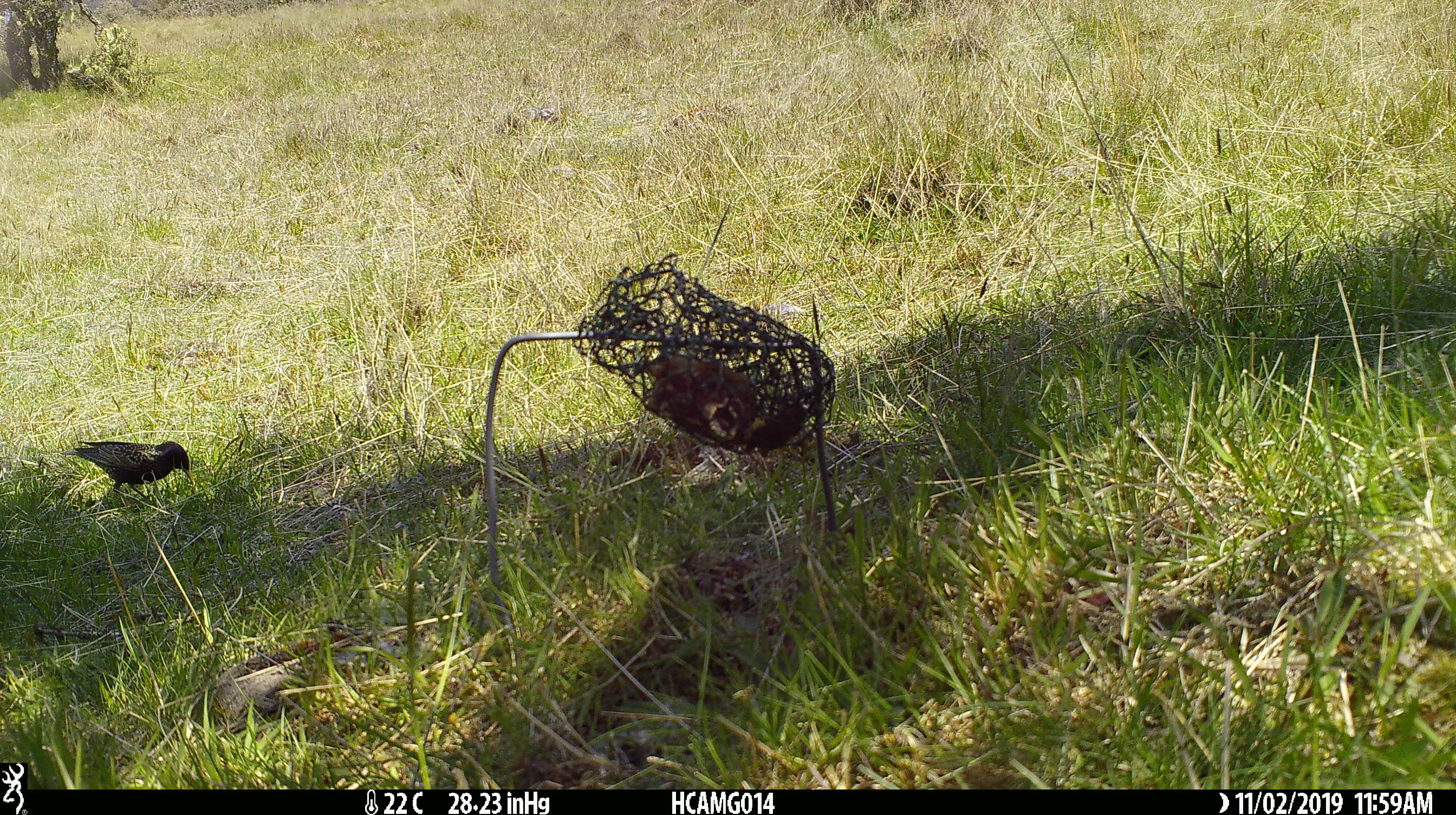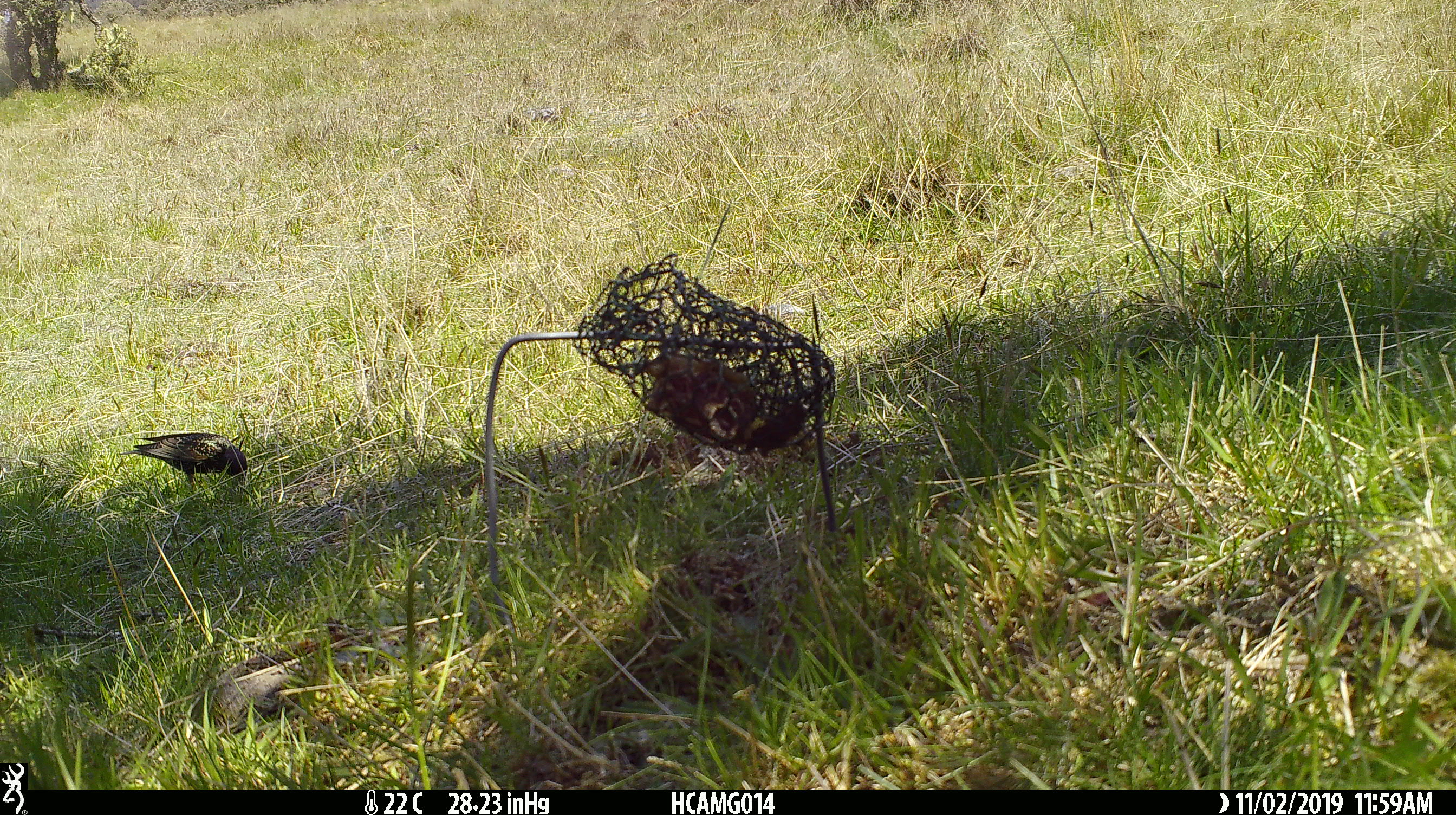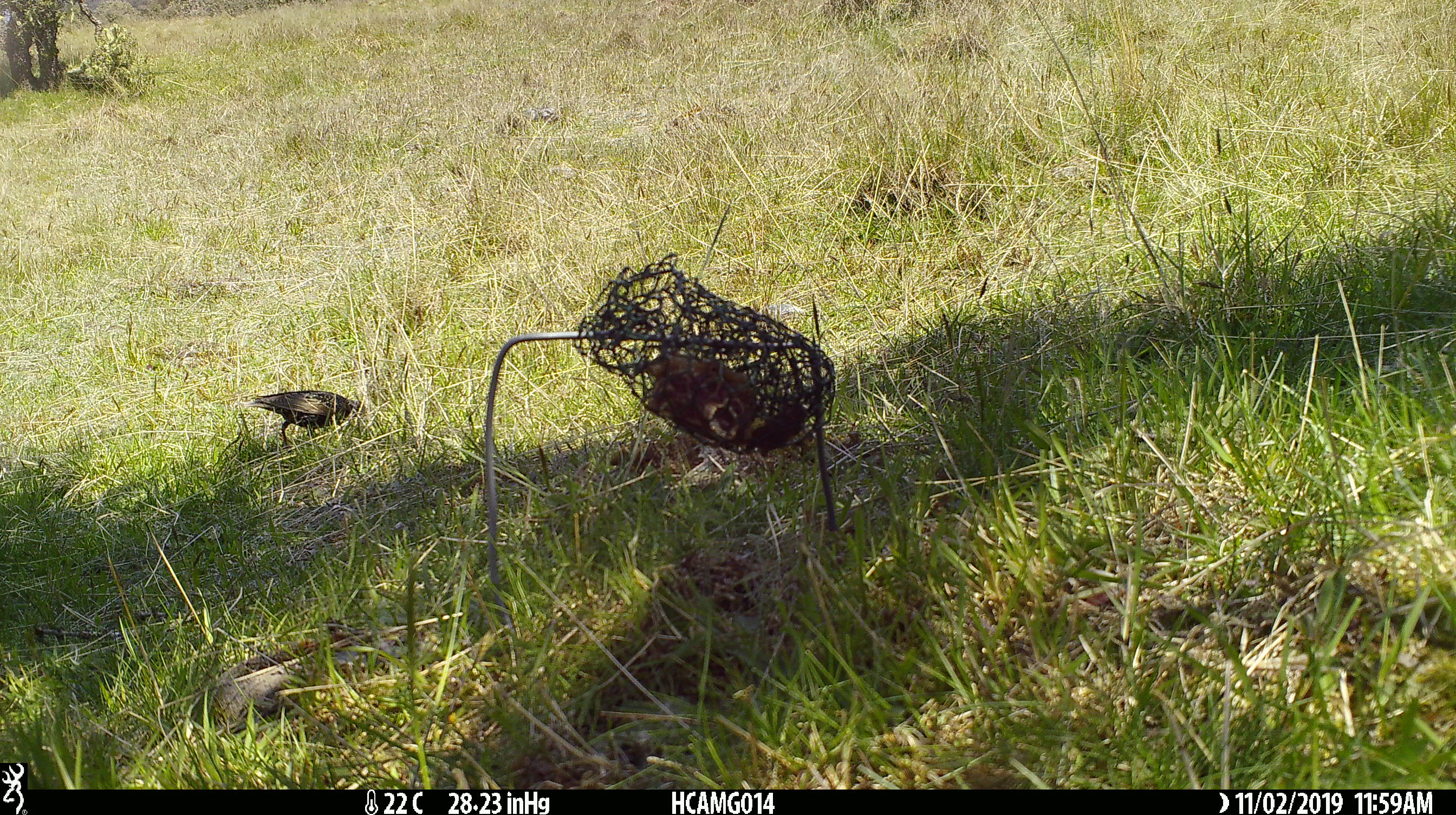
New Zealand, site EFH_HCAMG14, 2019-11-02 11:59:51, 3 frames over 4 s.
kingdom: Animalia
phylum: Chordata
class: Aves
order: Passeriformes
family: Sturnidae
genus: Sturnus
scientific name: Sturnus vulgaris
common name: european starling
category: starling